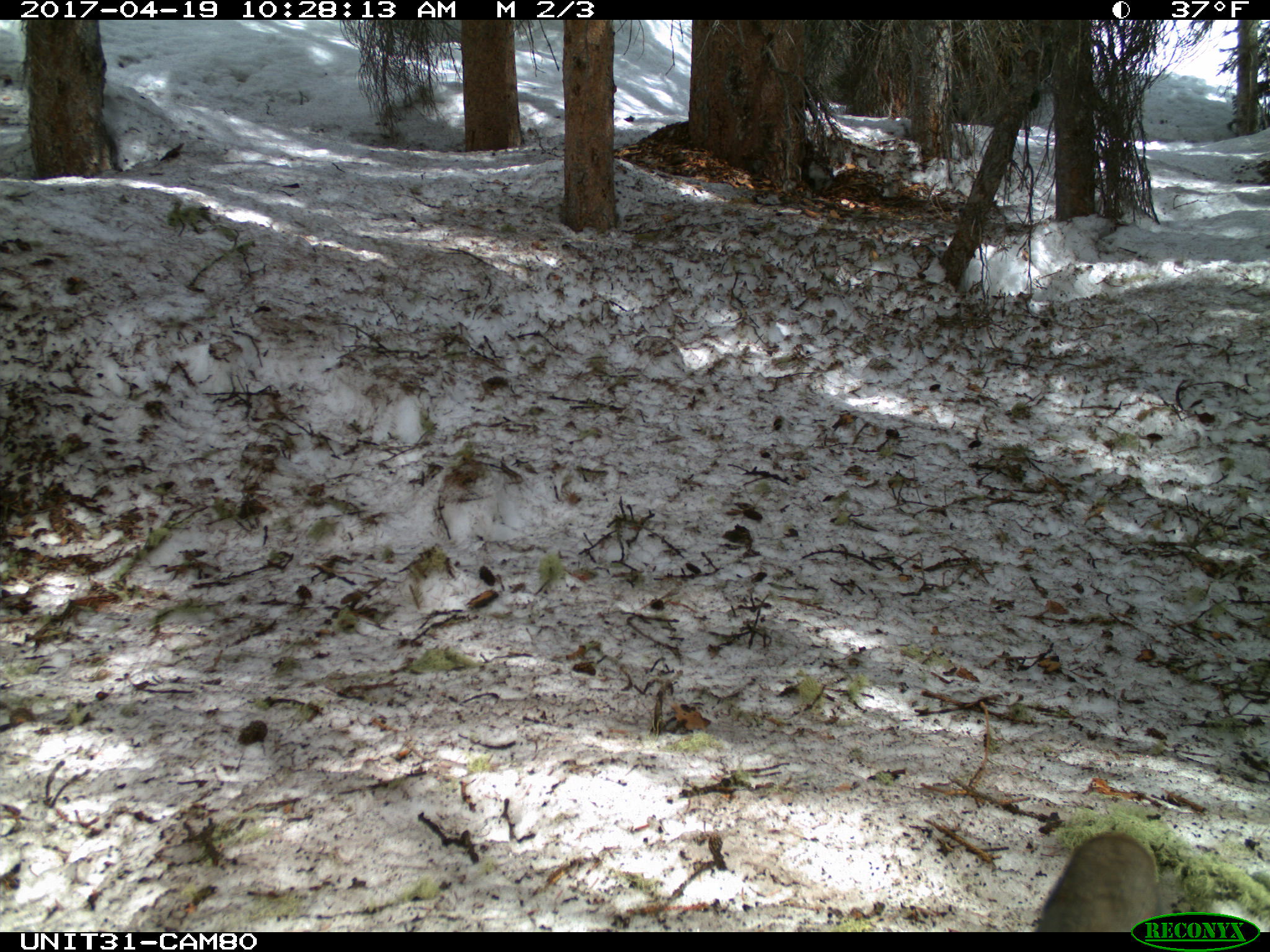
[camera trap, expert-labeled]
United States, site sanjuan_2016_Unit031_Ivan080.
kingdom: Animalia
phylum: Chordata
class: Aves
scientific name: Aves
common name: birds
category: unidentified bird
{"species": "unidentified bird (birds) (Aves)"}